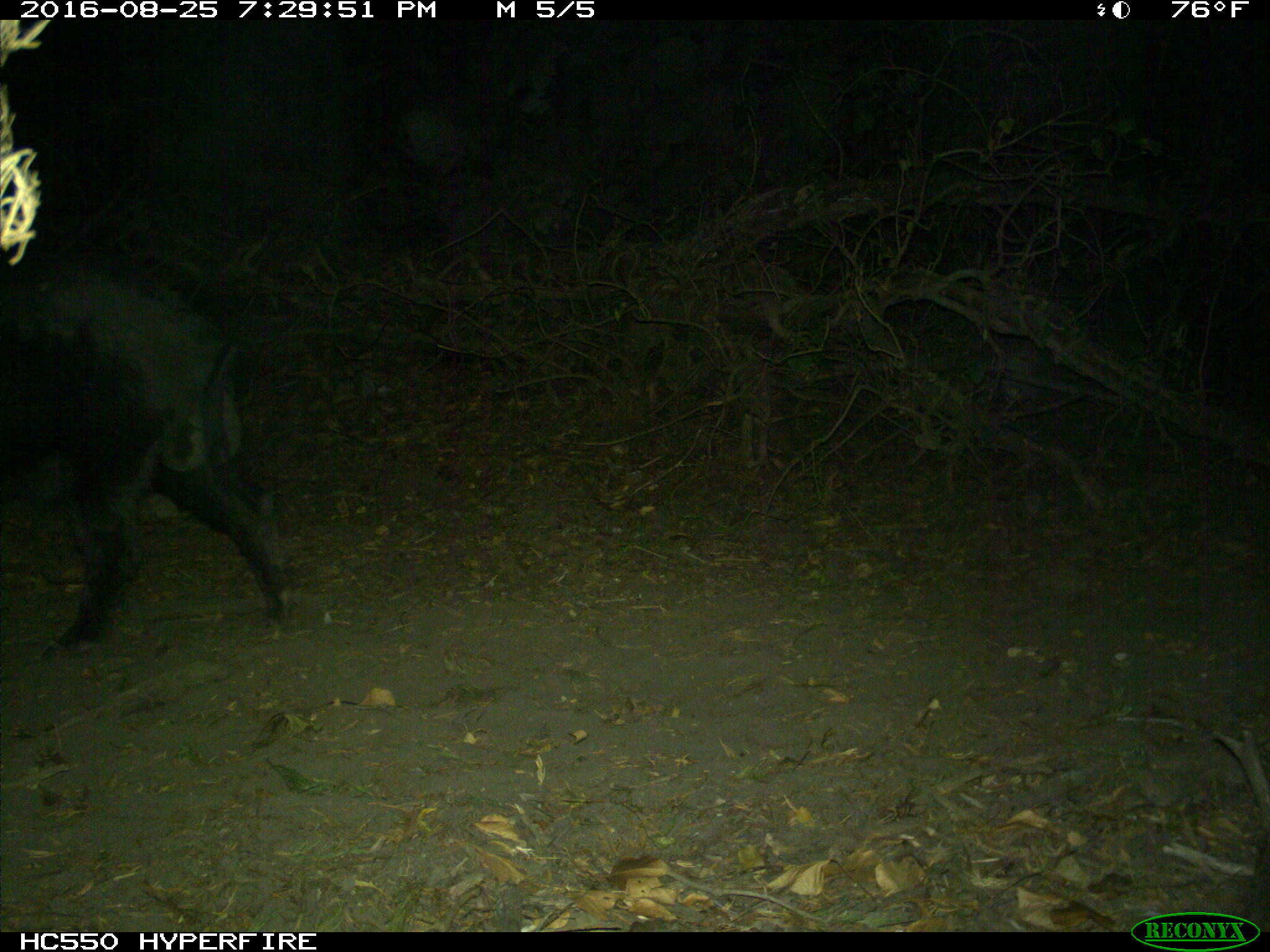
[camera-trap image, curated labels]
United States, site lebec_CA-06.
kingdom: Animalia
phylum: Chordata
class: Mammalia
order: Artiodactyla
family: Suidae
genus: Sus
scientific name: Sus scrofa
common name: wild boar